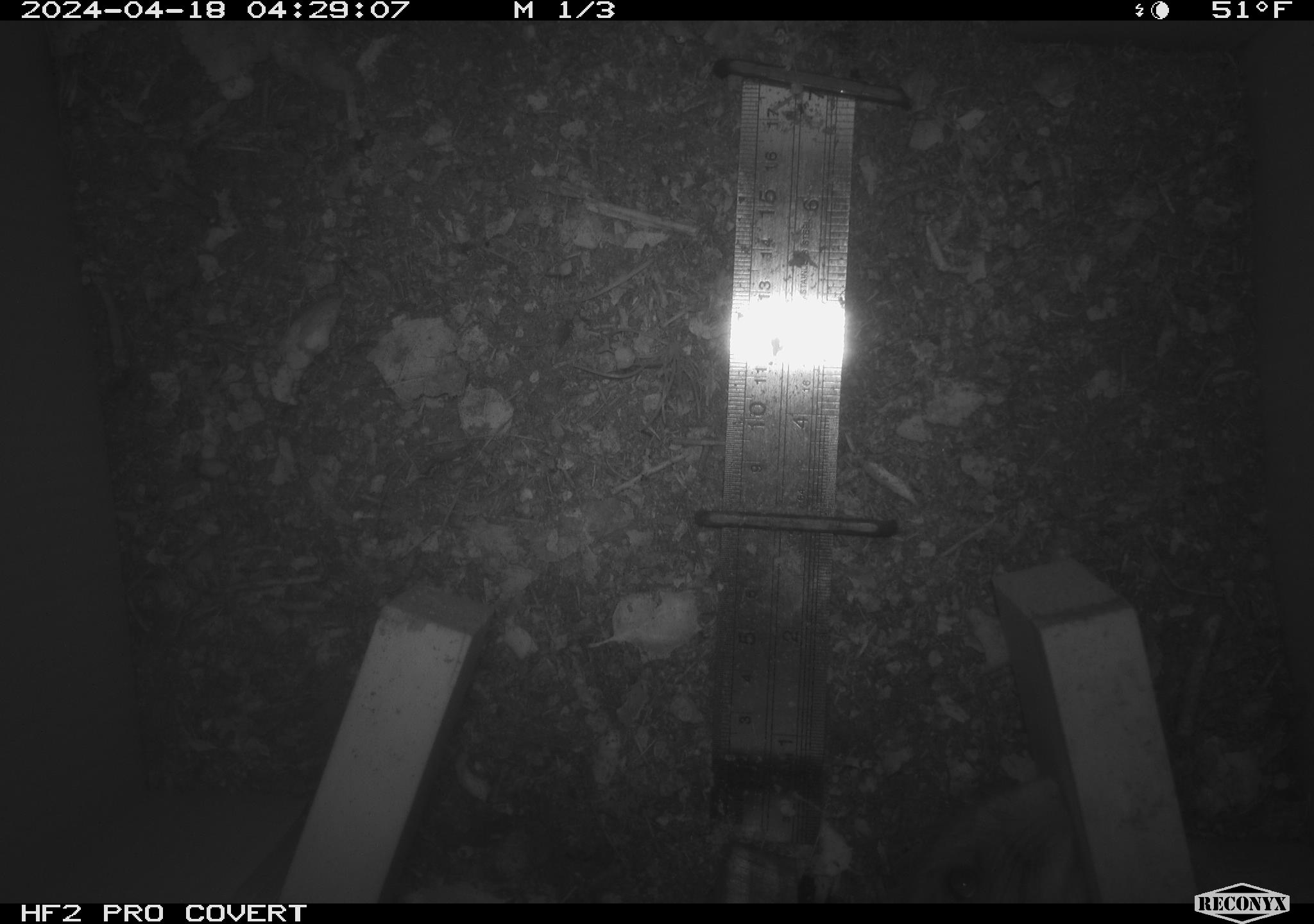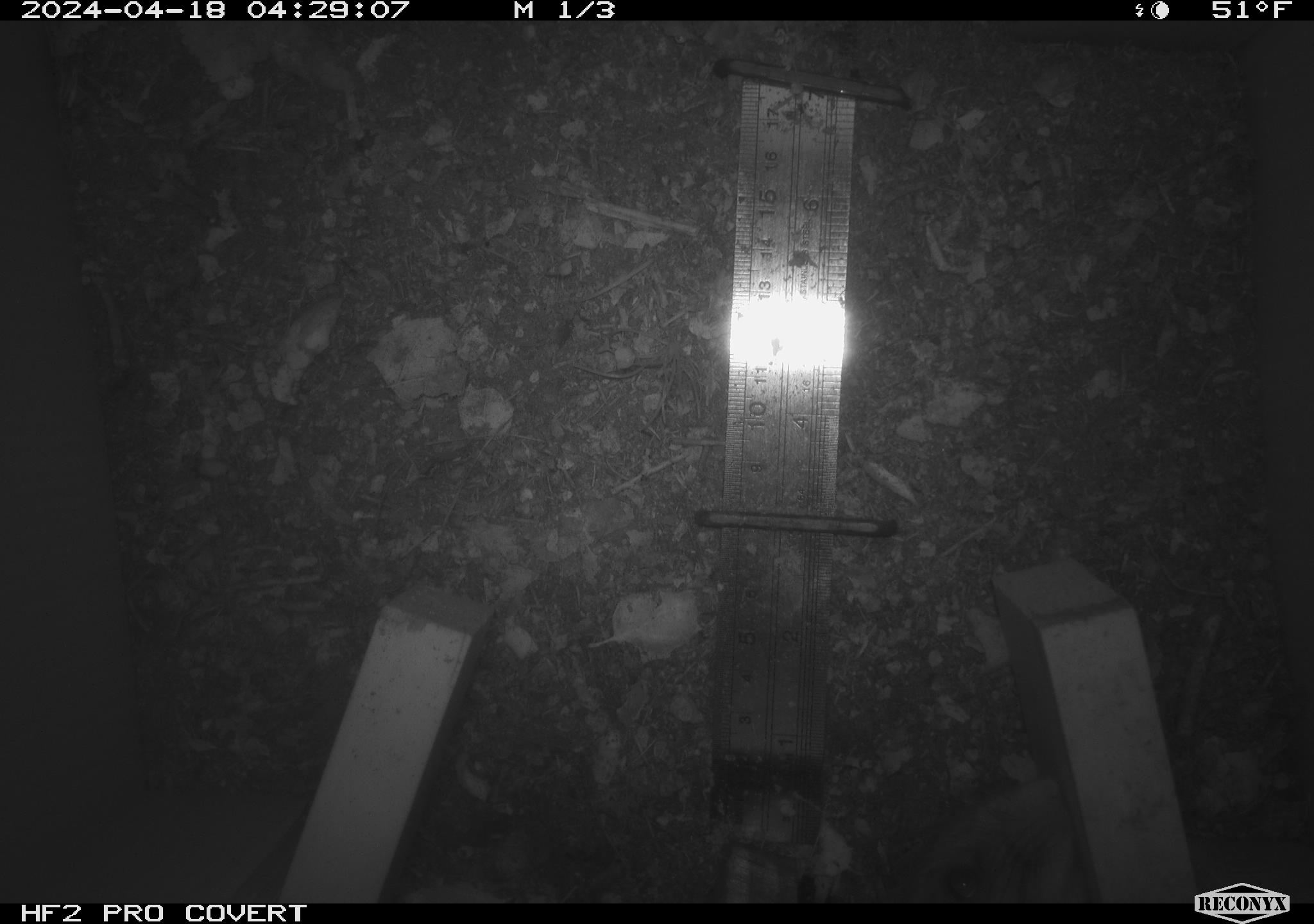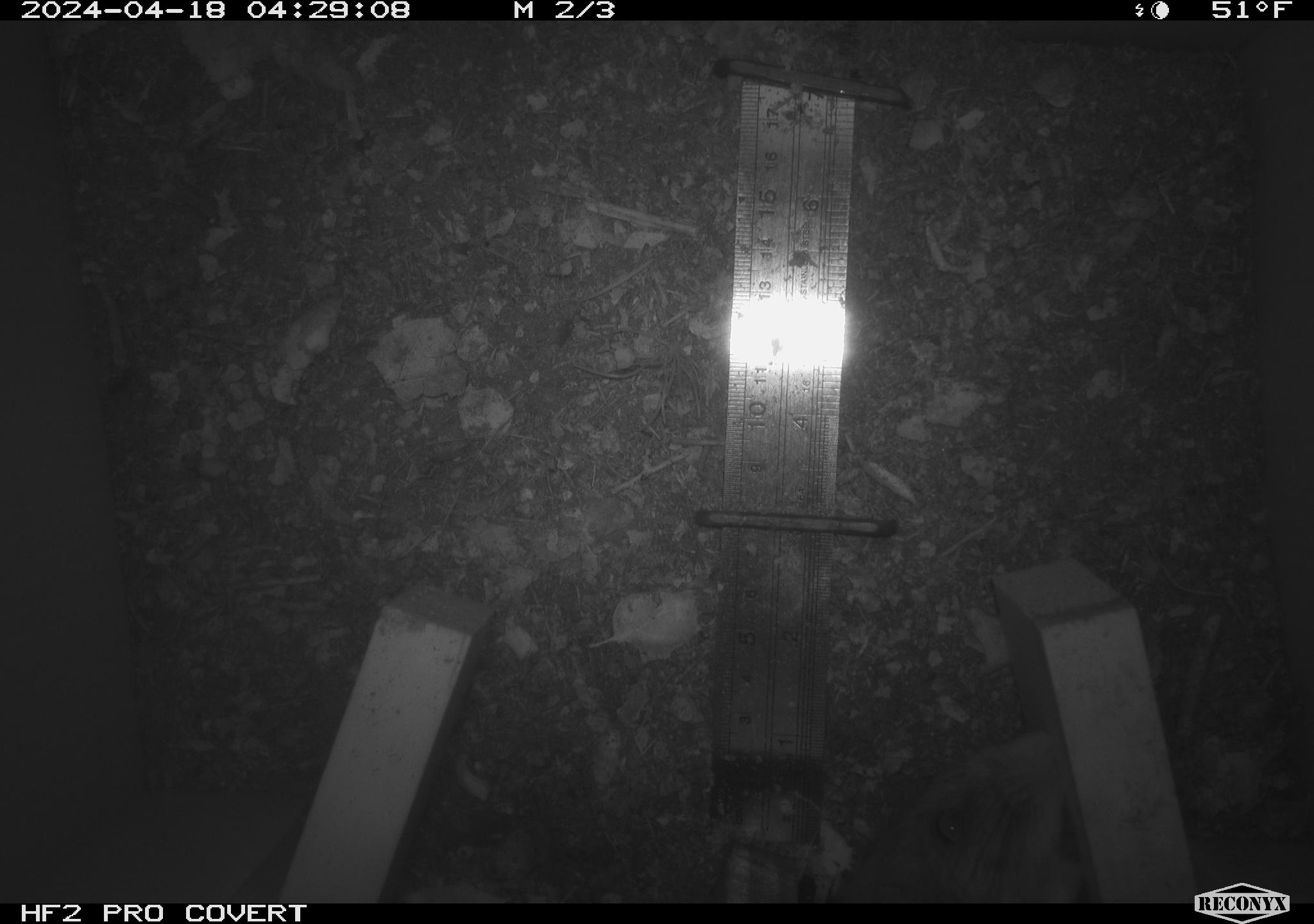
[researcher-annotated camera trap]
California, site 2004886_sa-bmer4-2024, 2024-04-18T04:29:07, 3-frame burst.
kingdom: Animalia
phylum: Chordata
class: Mammalia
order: Rodentia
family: Muridae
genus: Rattus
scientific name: Rattus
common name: rat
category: rattus species